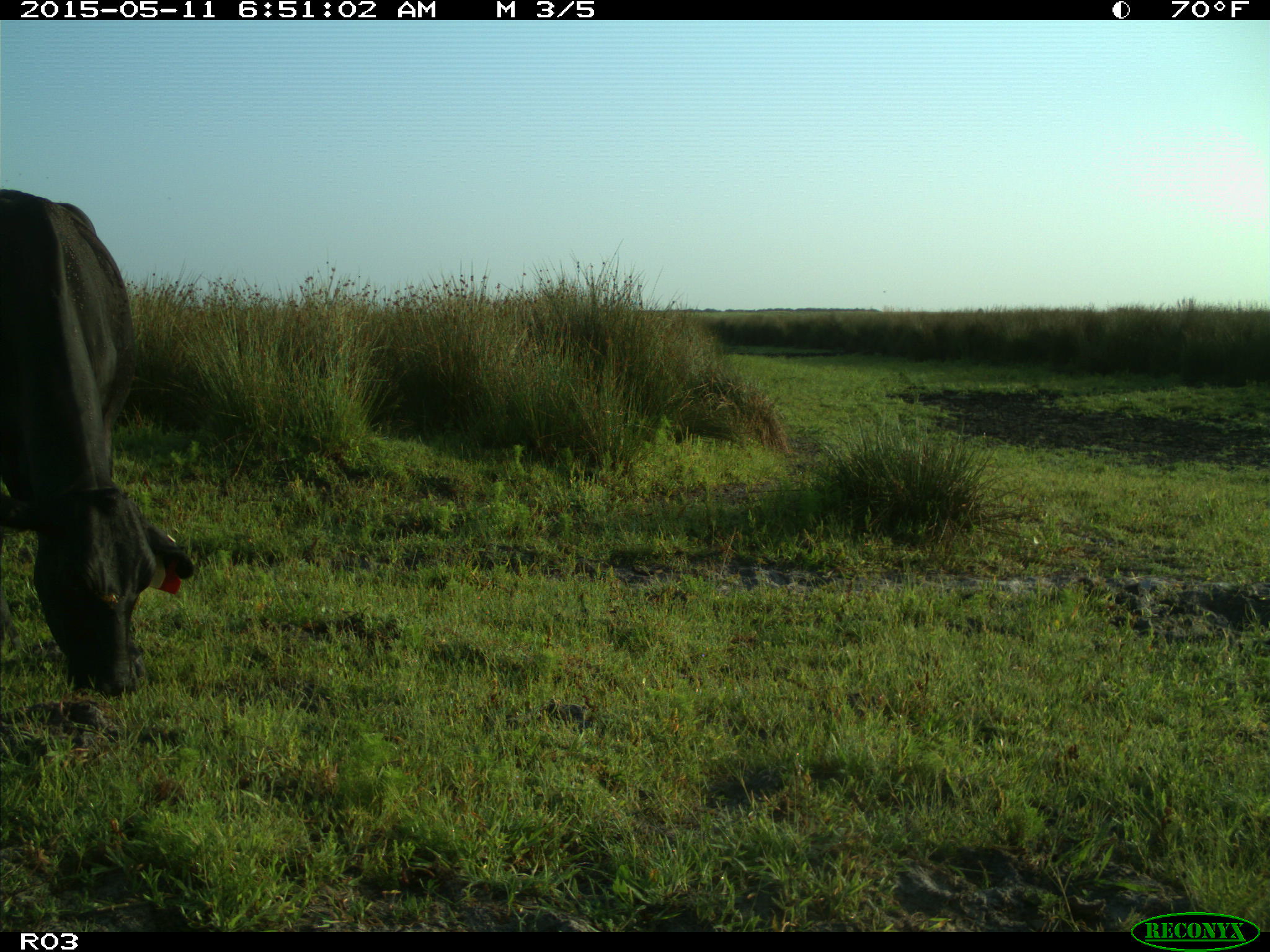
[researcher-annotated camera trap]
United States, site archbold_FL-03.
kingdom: Animalia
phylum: Chordata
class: Mammalia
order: Artiodactyla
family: Bovidae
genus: Bos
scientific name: Bos taurus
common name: domestic cow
Bos taurus (domestic cow).